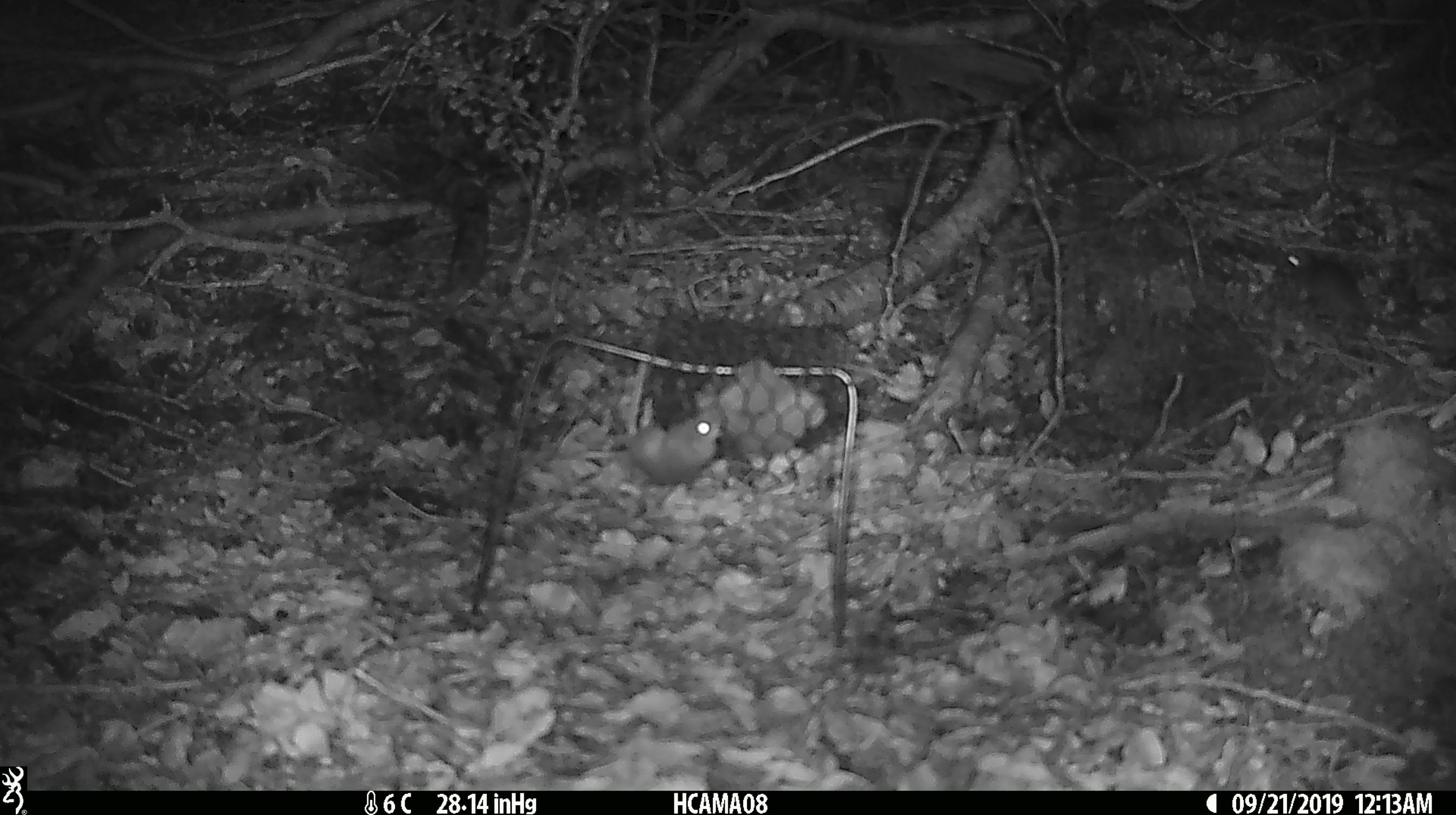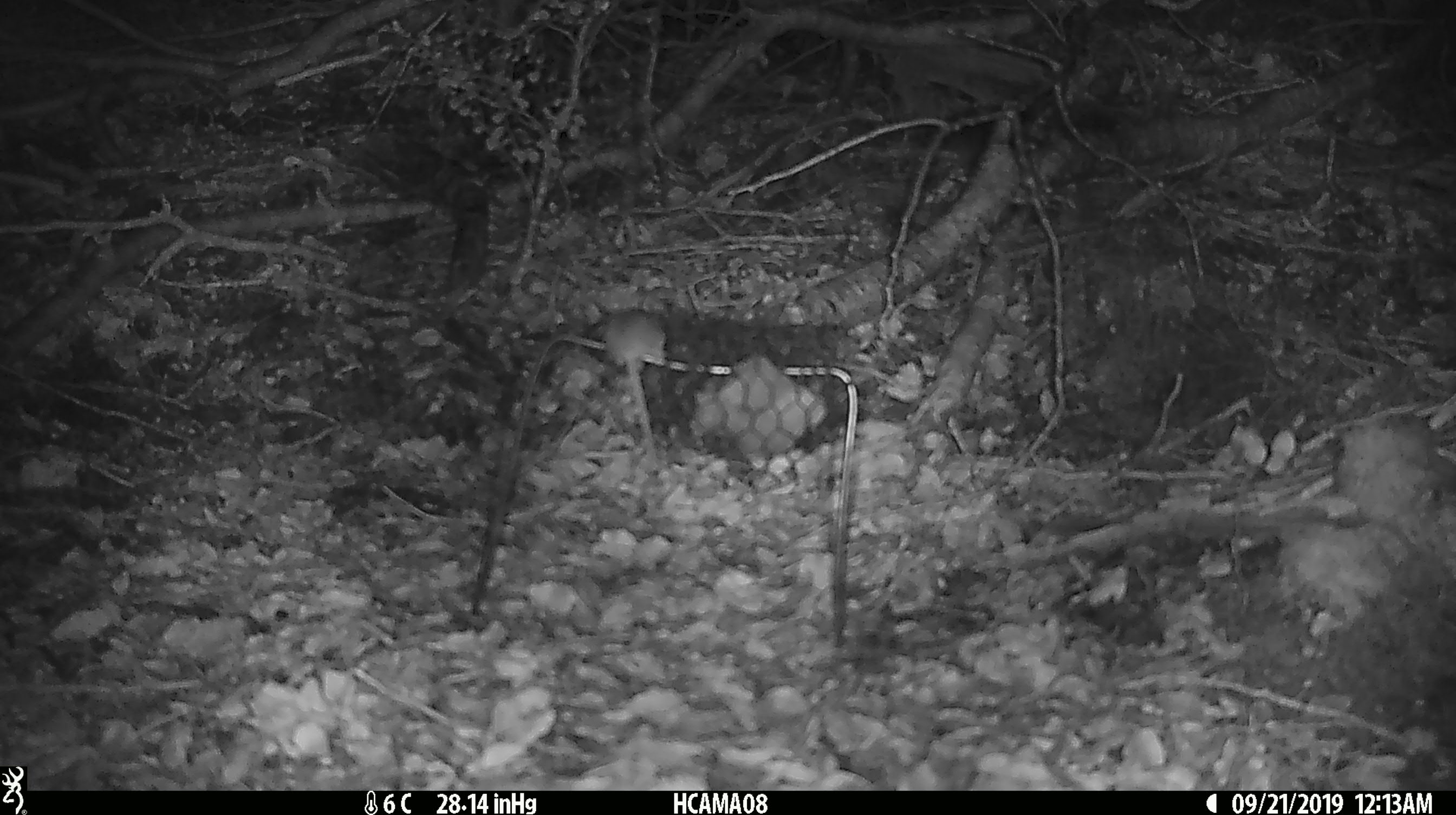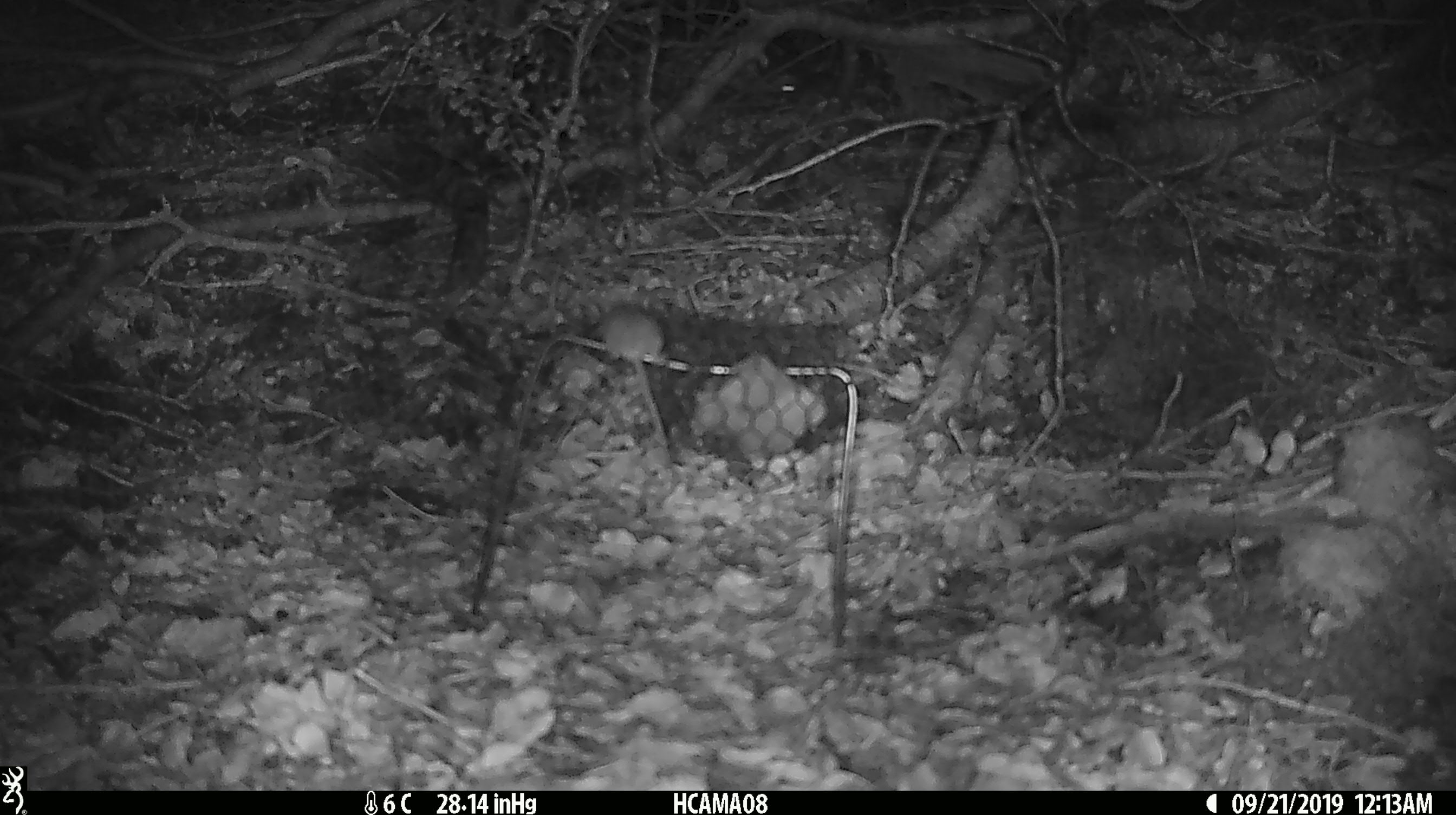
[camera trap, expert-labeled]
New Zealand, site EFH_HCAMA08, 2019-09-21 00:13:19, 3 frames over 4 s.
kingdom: Animalia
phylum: Chordata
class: Mammalia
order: Rodentia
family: Muridae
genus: Mus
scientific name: Mus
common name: mouse